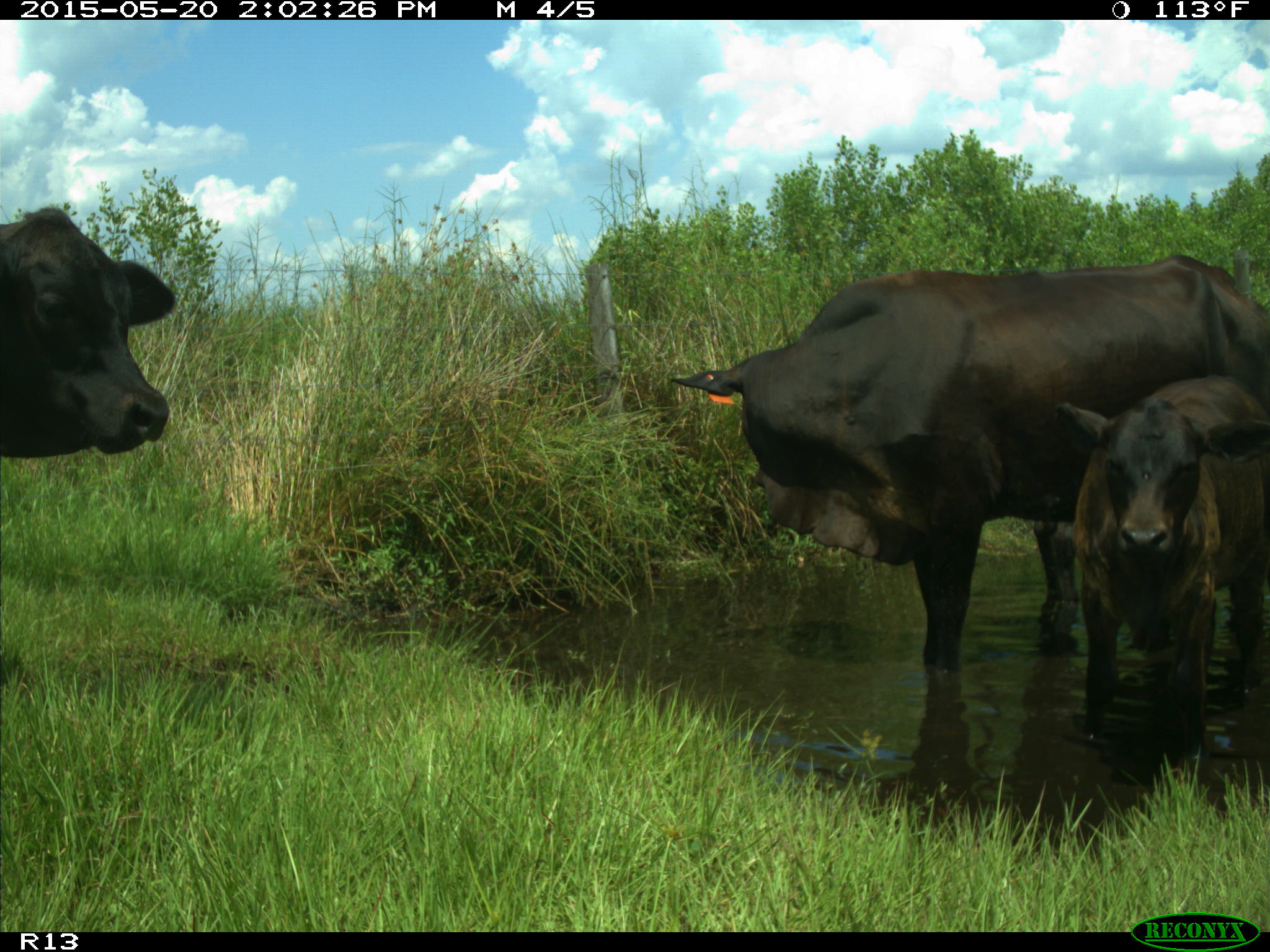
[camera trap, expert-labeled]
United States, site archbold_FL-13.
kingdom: Animalia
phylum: Chordata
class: Mammalia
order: Artiodactyla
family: Bovidae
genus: Bos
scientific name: Bos taurus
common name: domestic cow